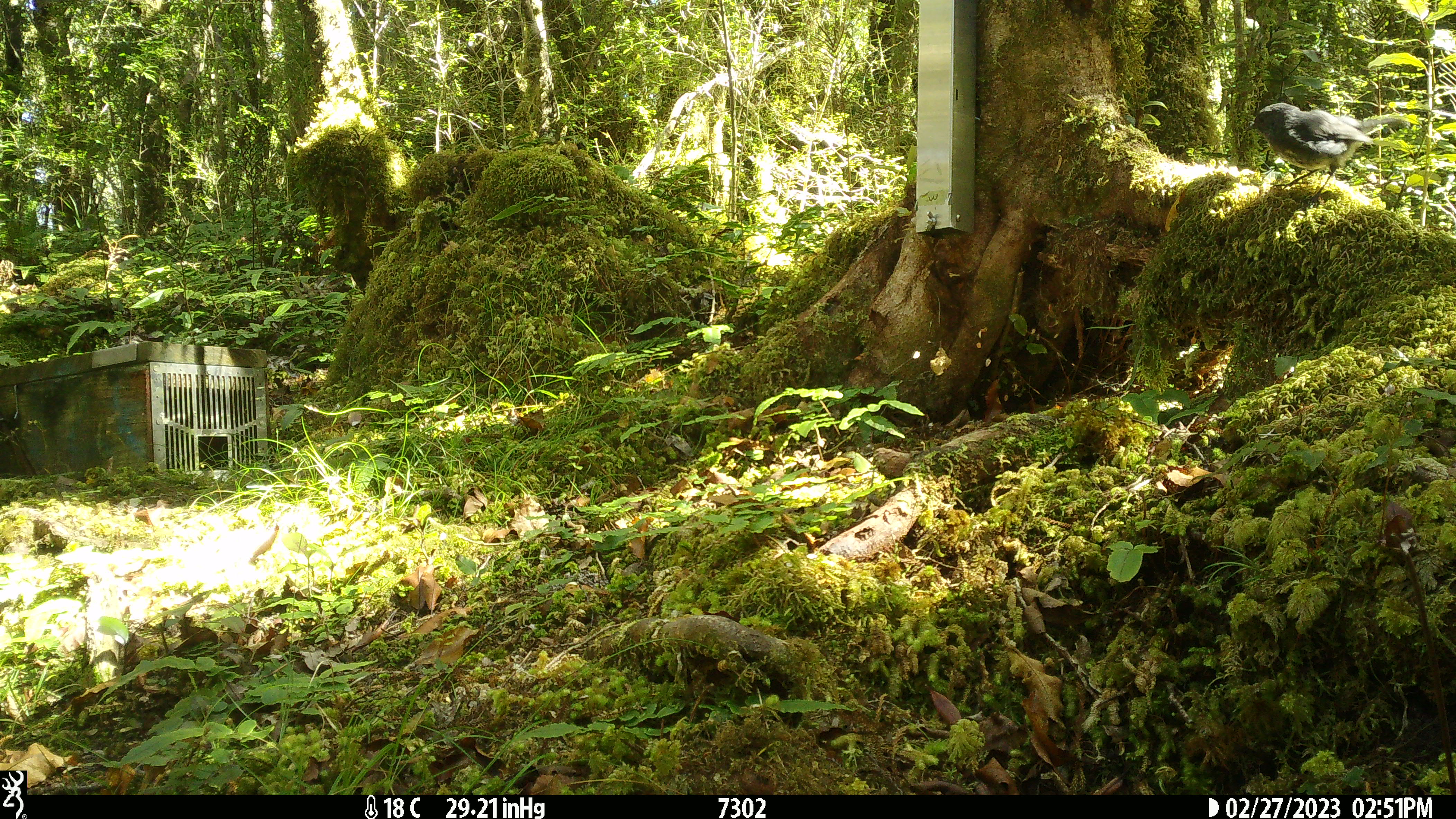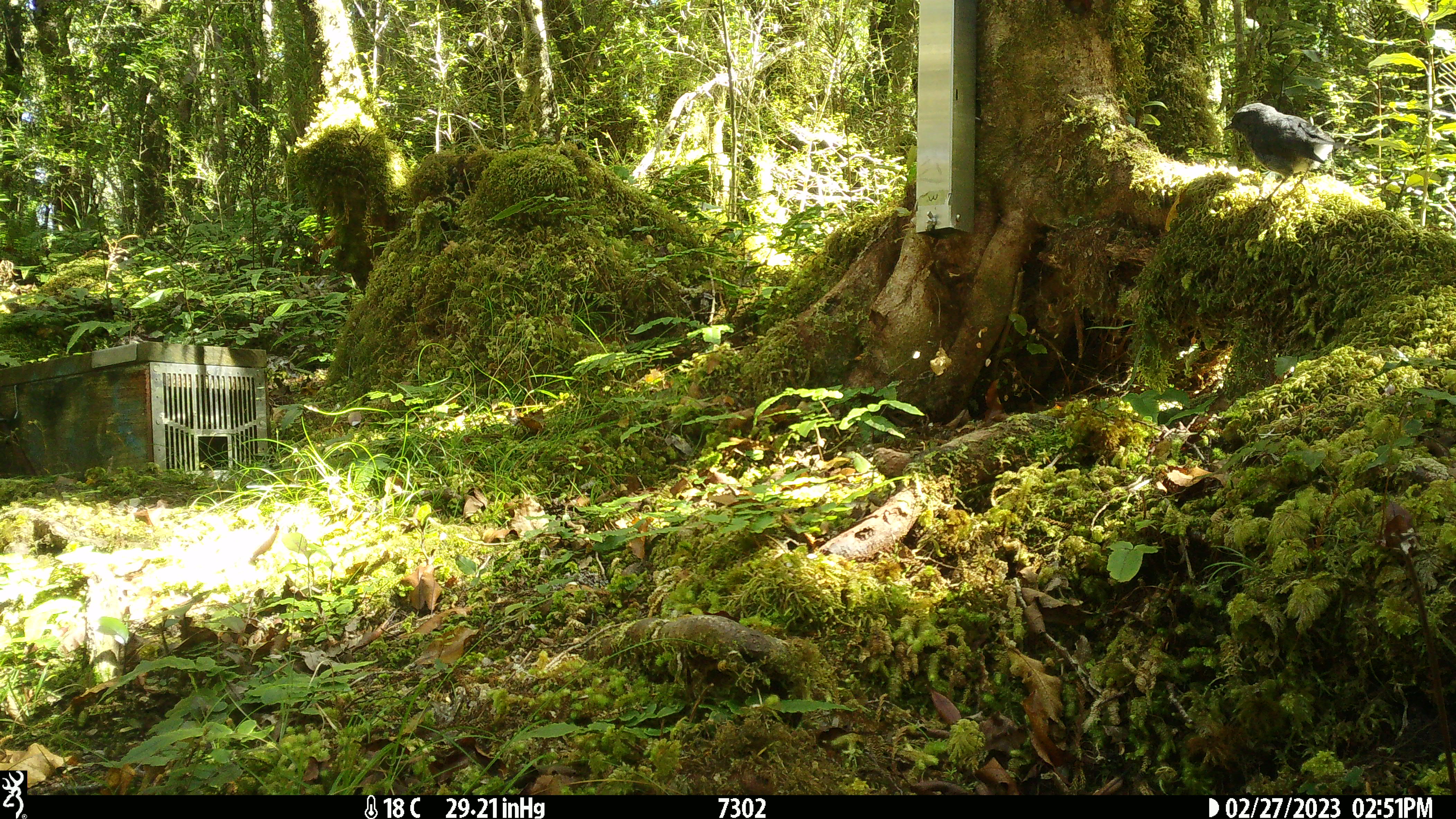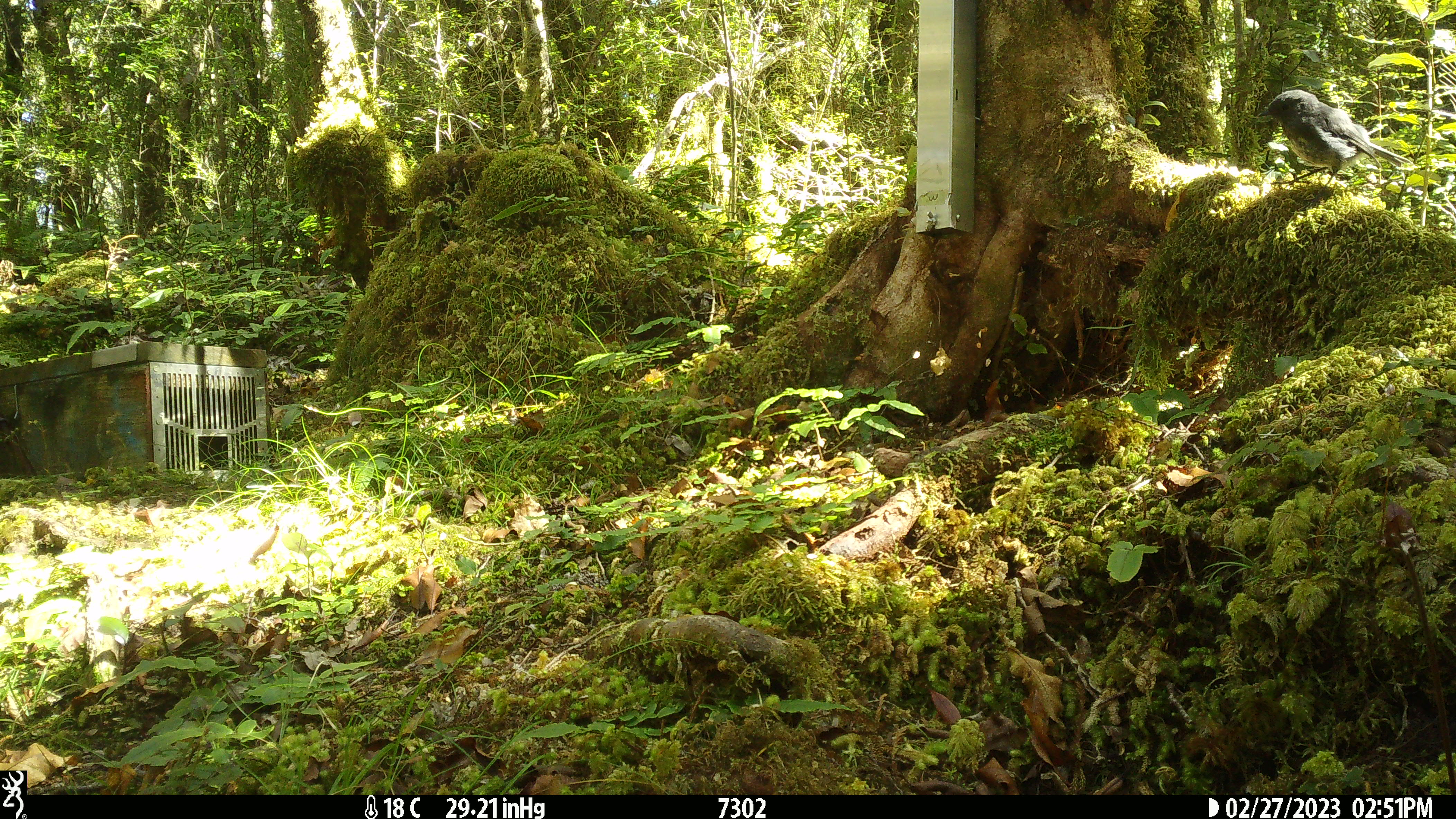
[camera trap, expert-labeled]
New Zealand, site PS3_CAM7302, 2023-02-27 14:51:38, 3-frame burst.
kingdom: Animalia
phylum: Chordata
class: Aves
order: Passeriformes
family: Petroicidae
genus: Petroica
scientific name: Petroica australis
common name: new zealand robin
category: robin